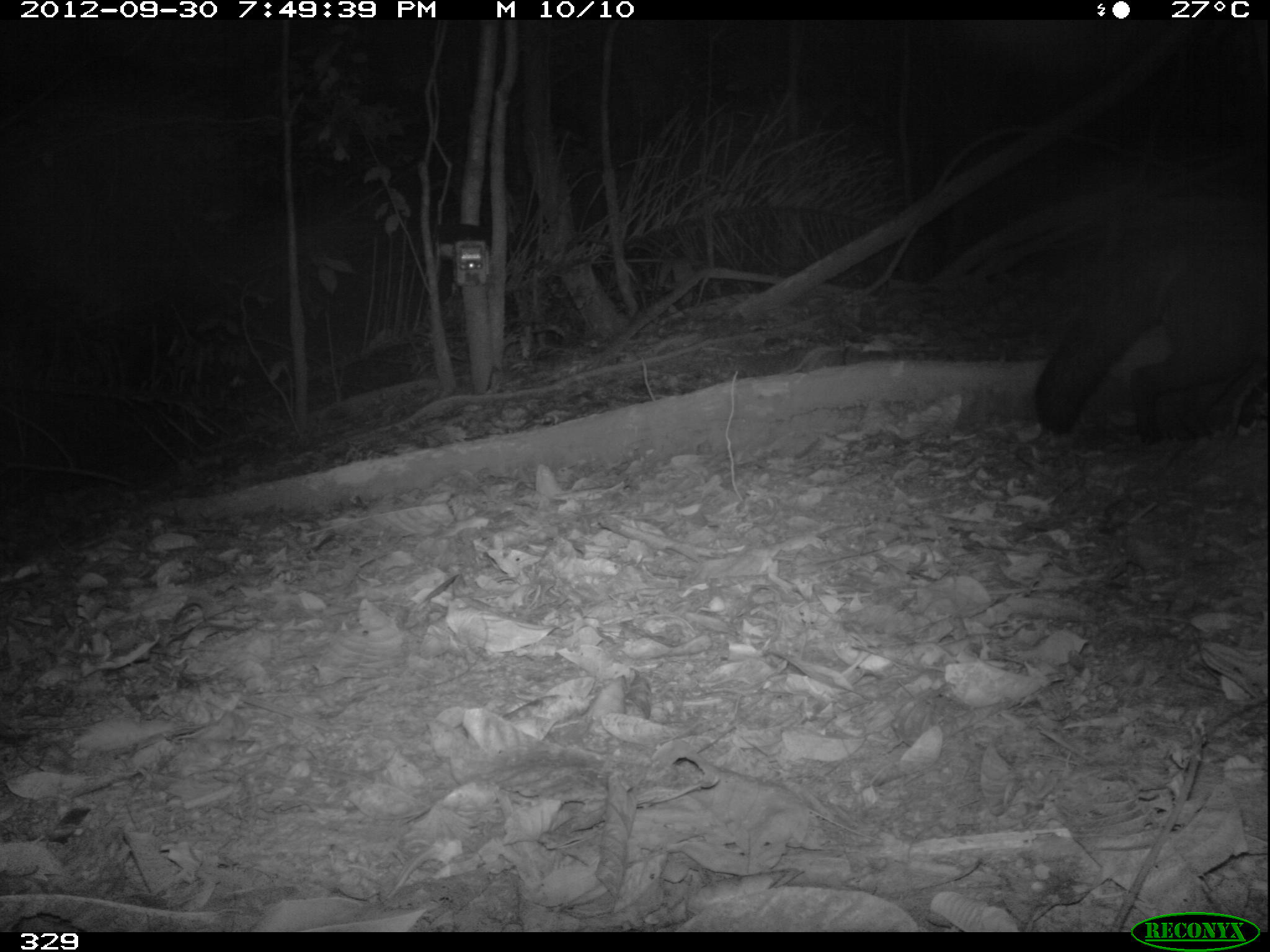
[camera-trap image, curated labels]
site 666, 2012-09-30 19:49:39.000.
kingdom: Animalia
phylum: Chordata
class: Mammalia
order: Carnivora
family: Canidae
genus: Atelocynus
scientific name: Atelocynus microtis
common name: short-eared dog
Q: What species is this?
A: Atelocynus microtis (short-eared dog).